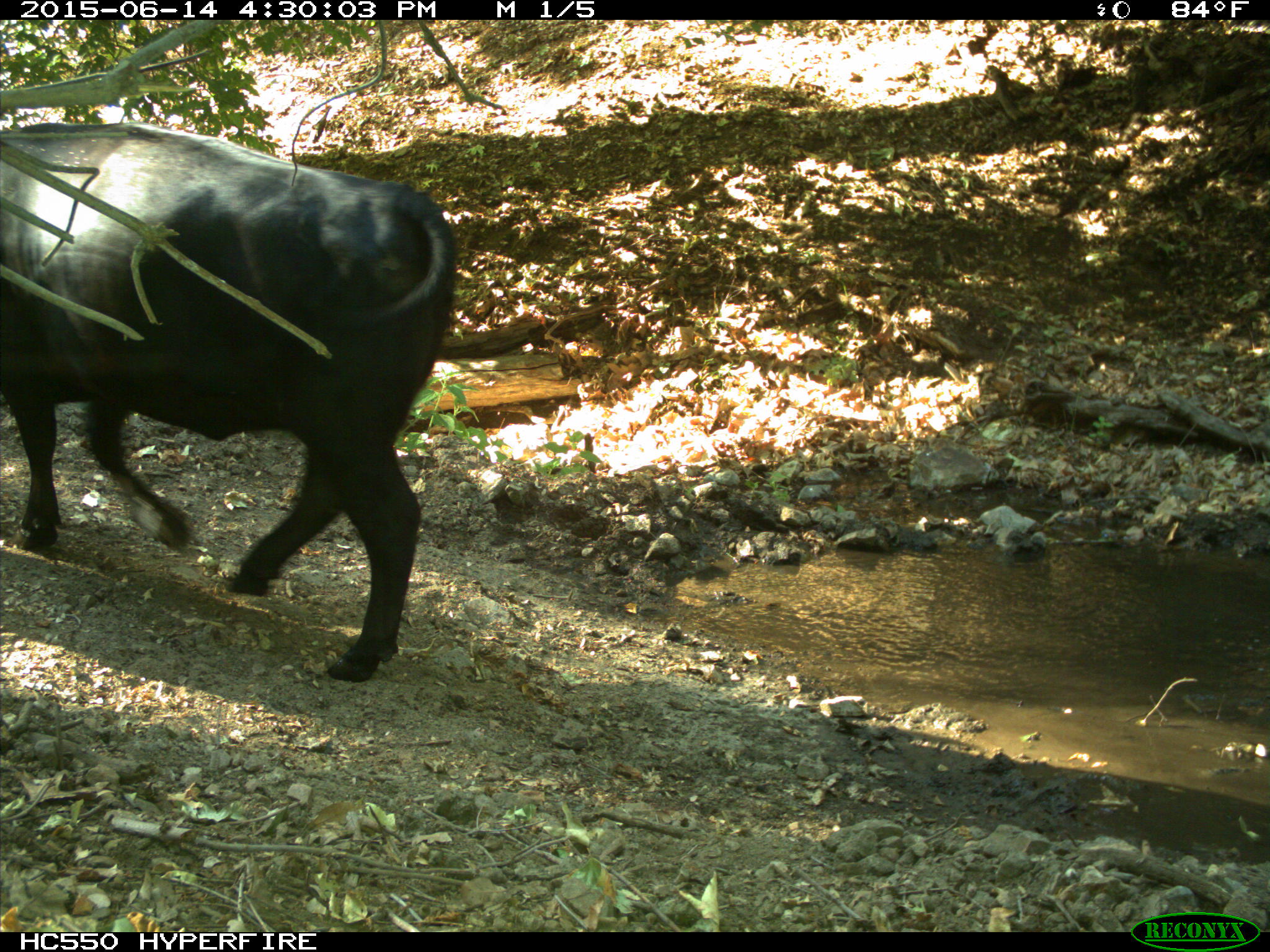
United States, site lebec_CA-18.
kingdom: Animalia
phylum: Chordata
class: Mammalia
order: Artiodactyla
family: Bovidae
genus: Bos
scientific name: Bos taurus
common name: domestic cow